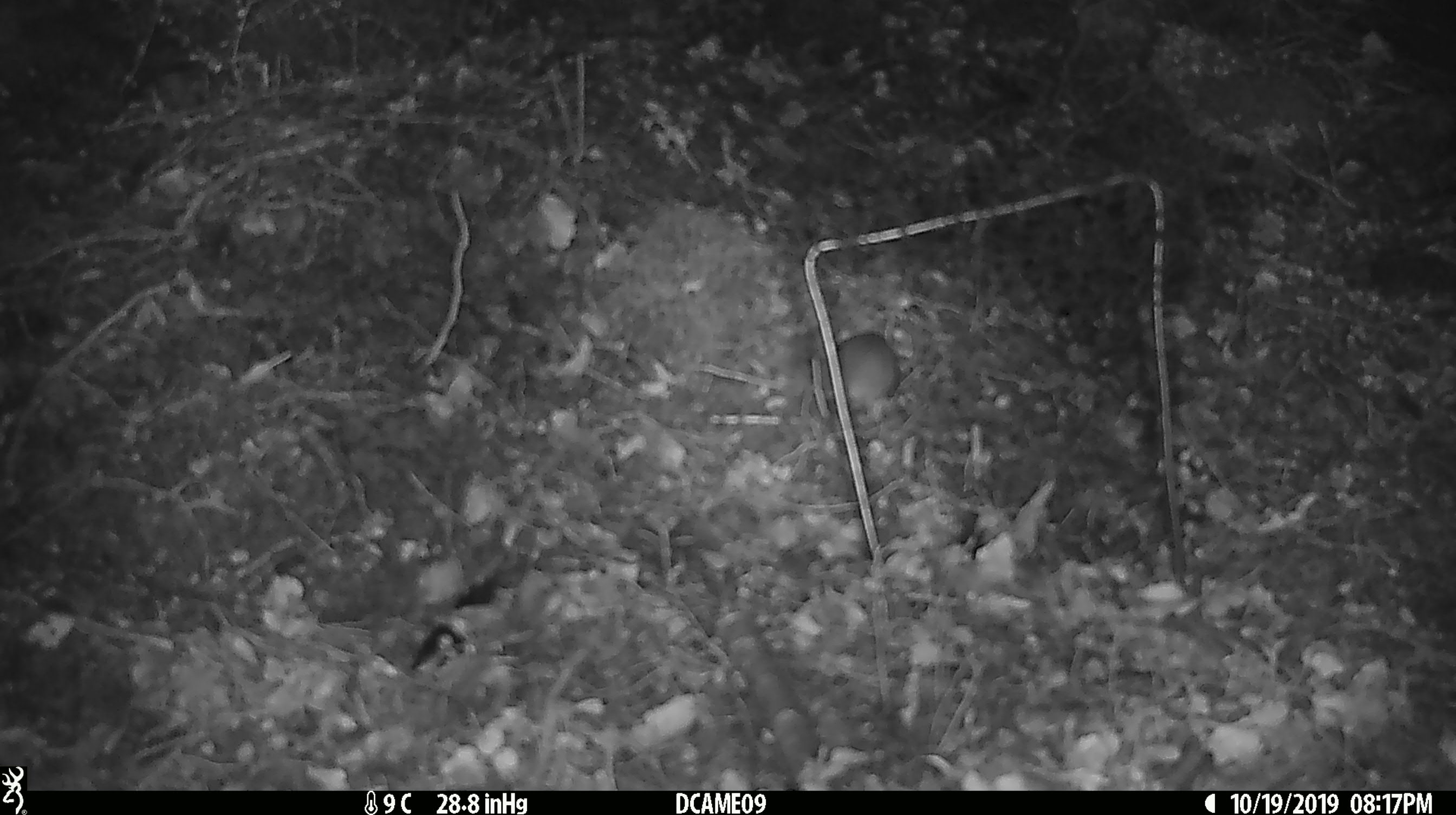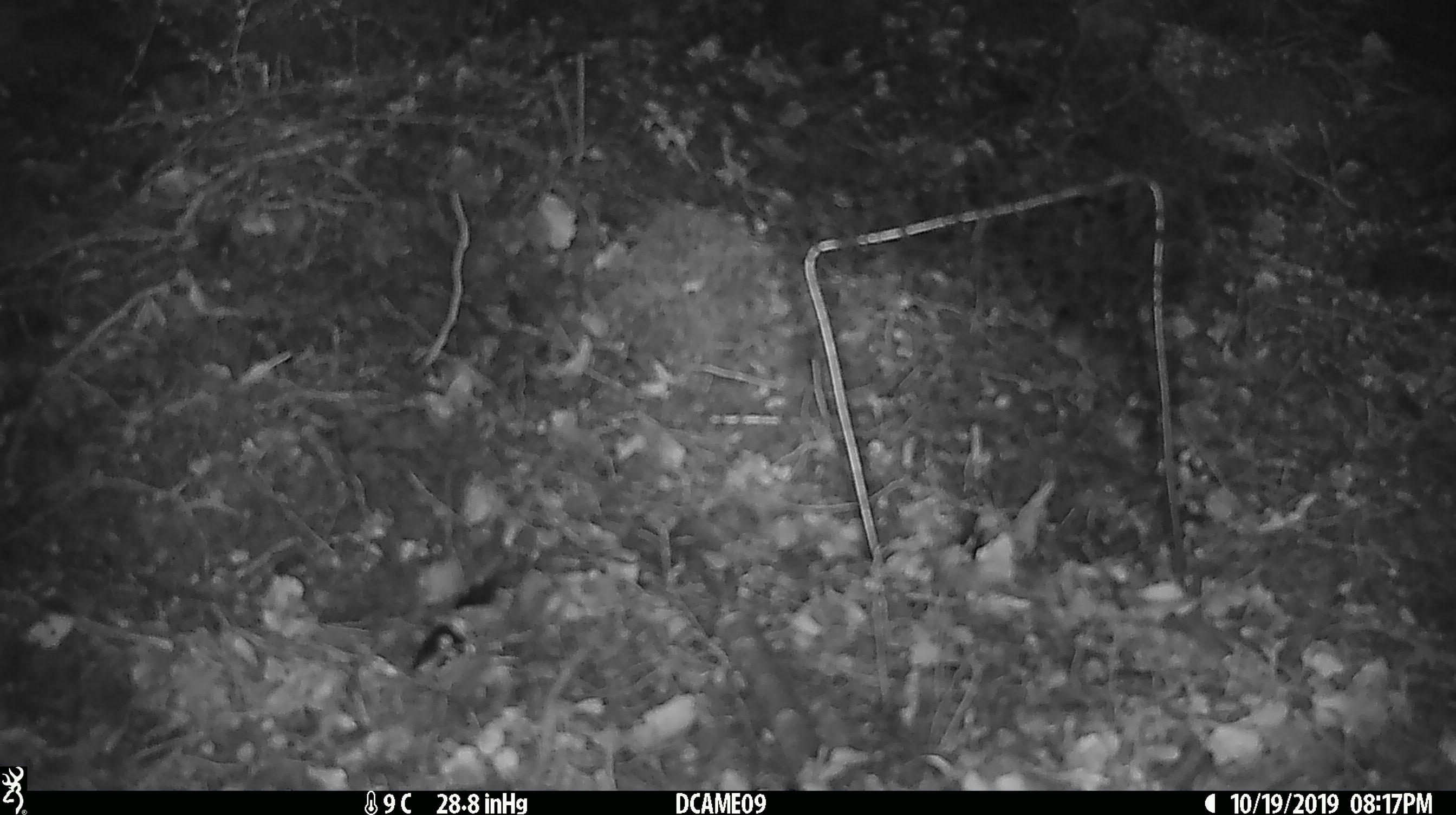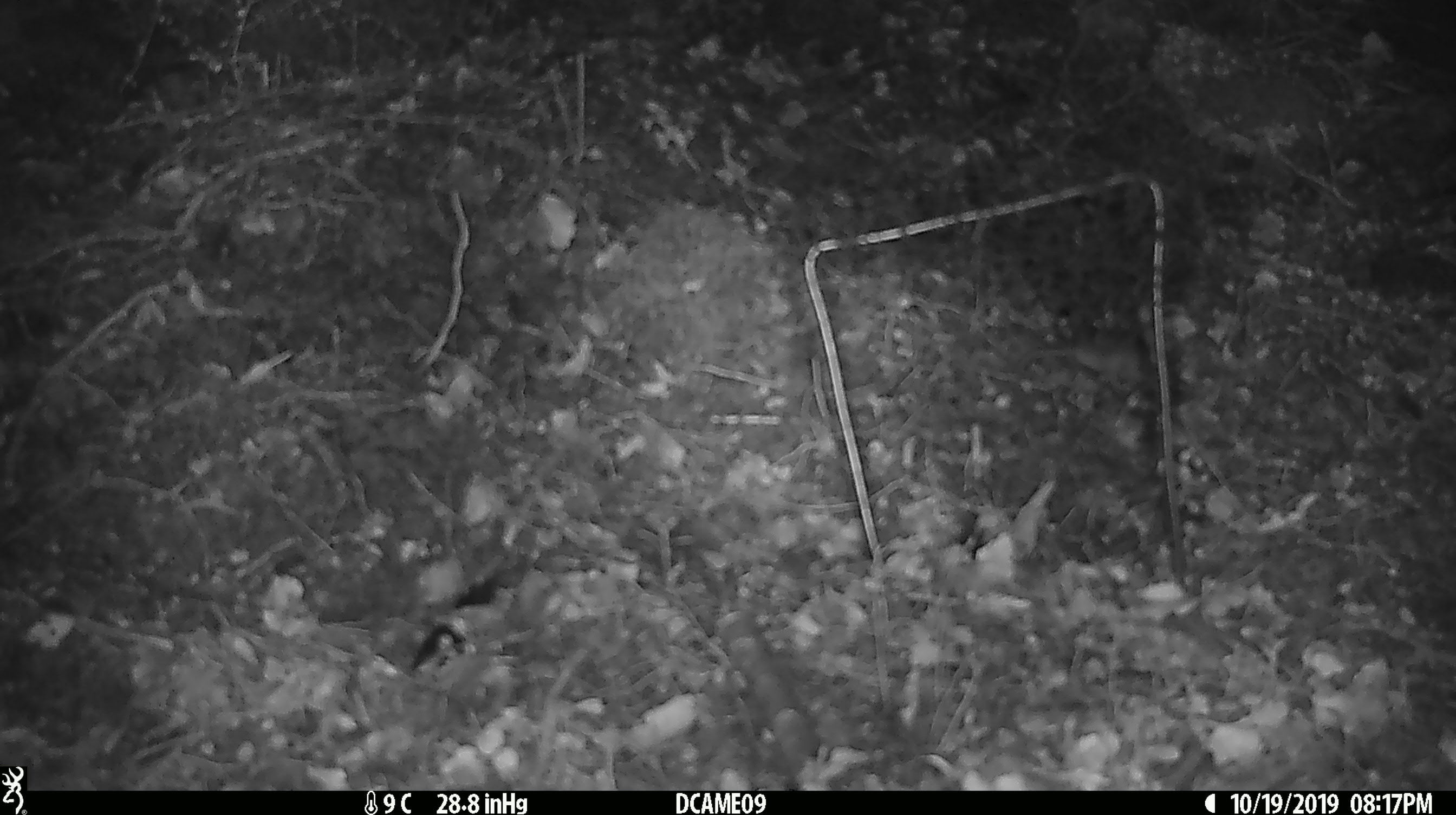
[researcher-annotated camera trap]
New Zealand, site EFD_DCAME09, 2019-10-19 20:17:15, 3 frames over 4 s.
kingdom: Animalia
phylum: Chordata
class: Mammalia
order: Rodentia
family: Muridae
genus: Mus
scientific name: Mus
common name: mouse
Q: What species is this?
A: Mouse (Mus).